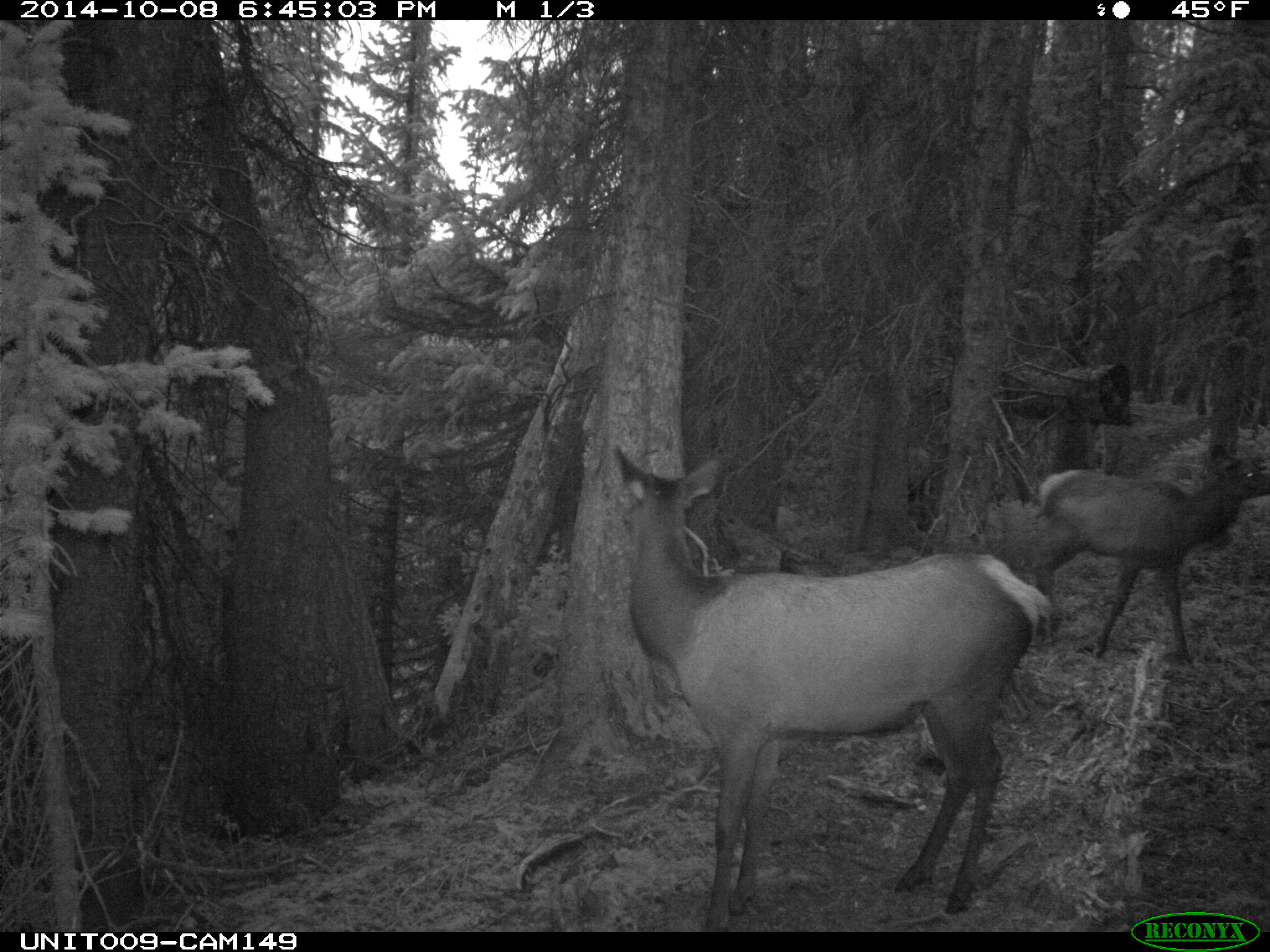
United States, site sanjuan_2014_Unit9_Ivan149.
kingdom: Animalia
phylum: Chordata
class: Mammalia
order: Artiodactyla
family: Cervidae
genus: Cervus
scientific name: Cervus elaphus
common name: red deer